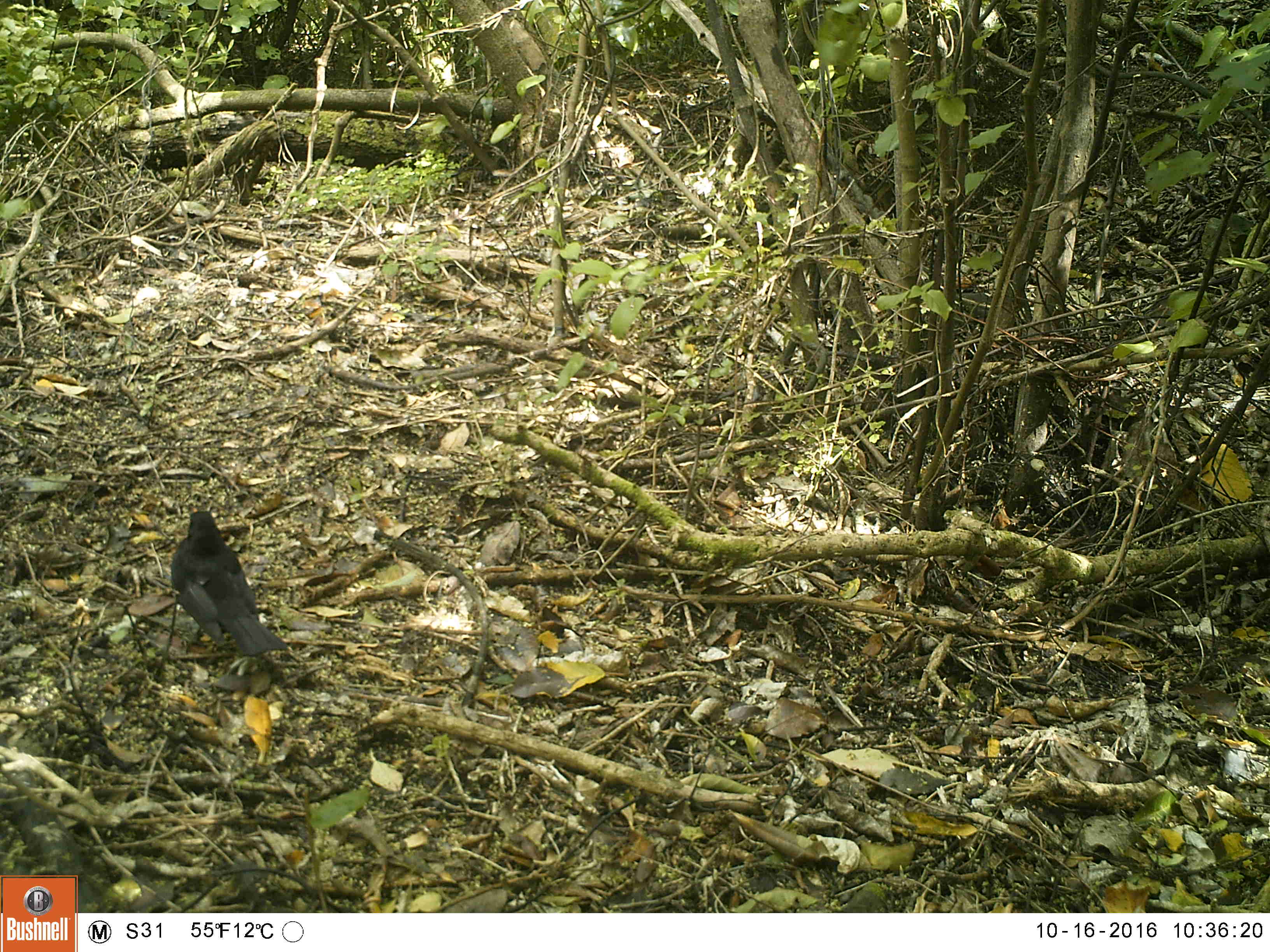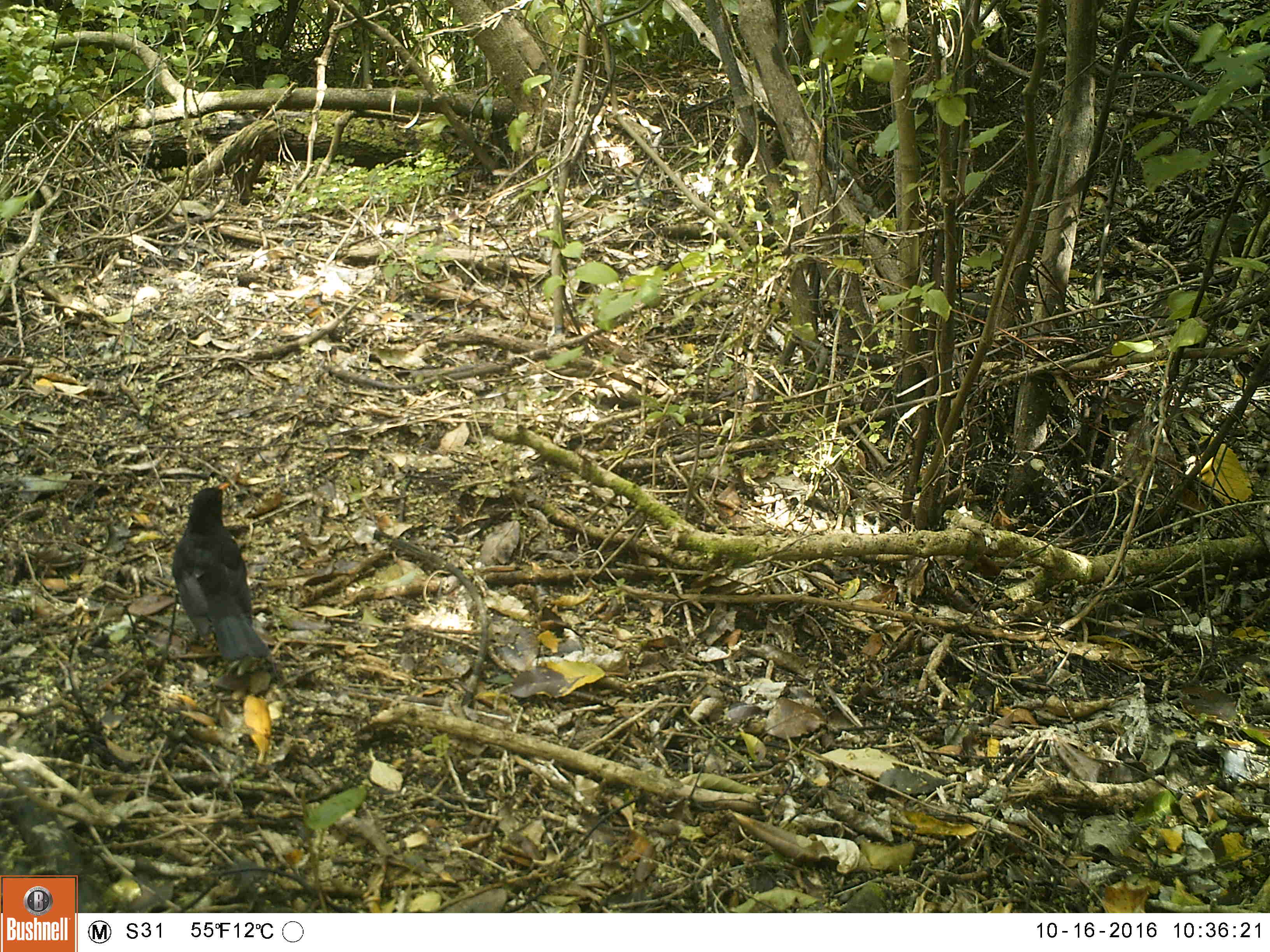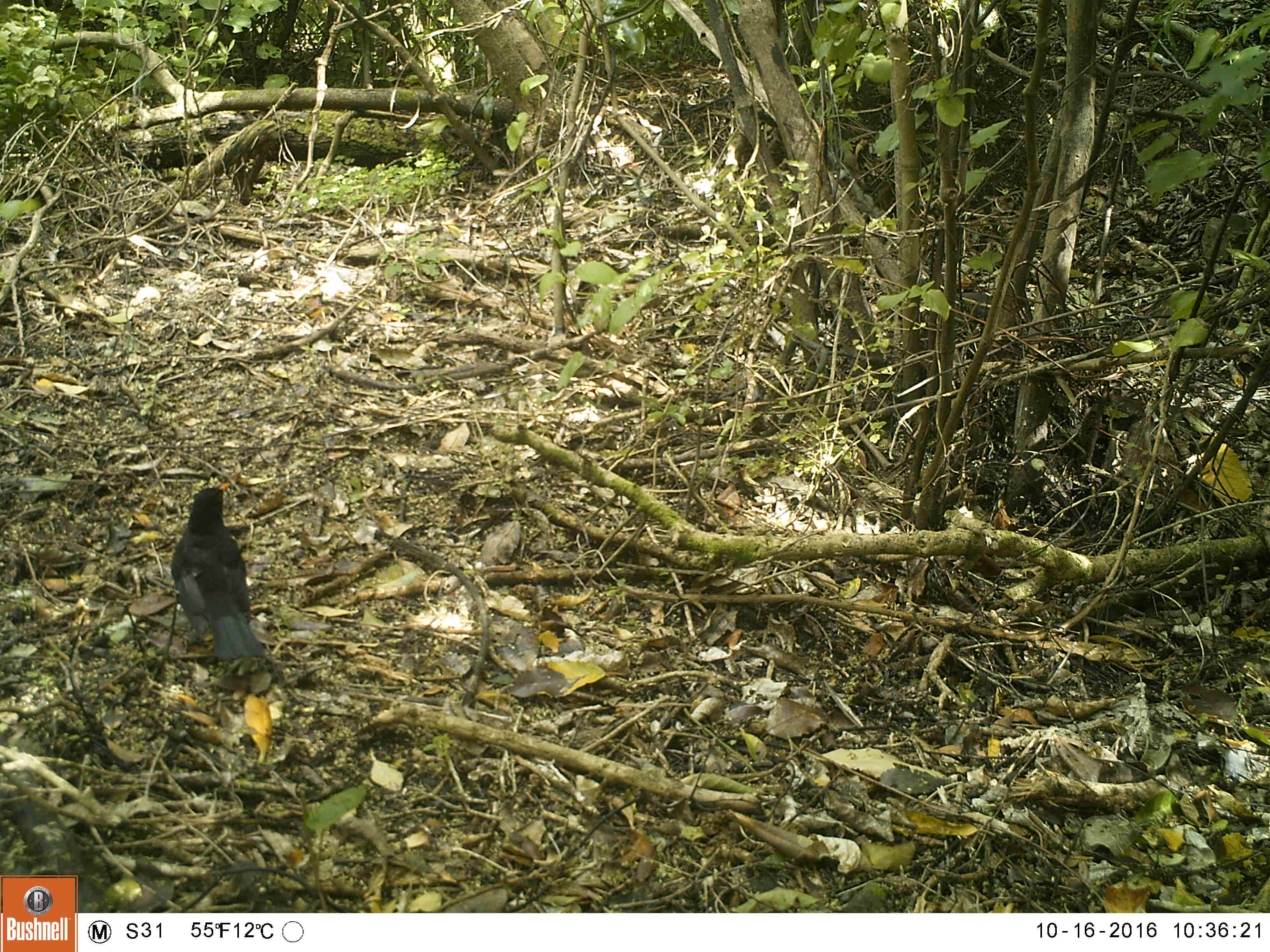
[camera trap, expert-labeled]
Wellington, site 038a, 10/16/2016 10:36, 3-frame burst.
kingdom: Animalia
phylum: Chordata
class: Aves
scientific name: Aves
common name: bird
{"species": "bird (Aves)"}